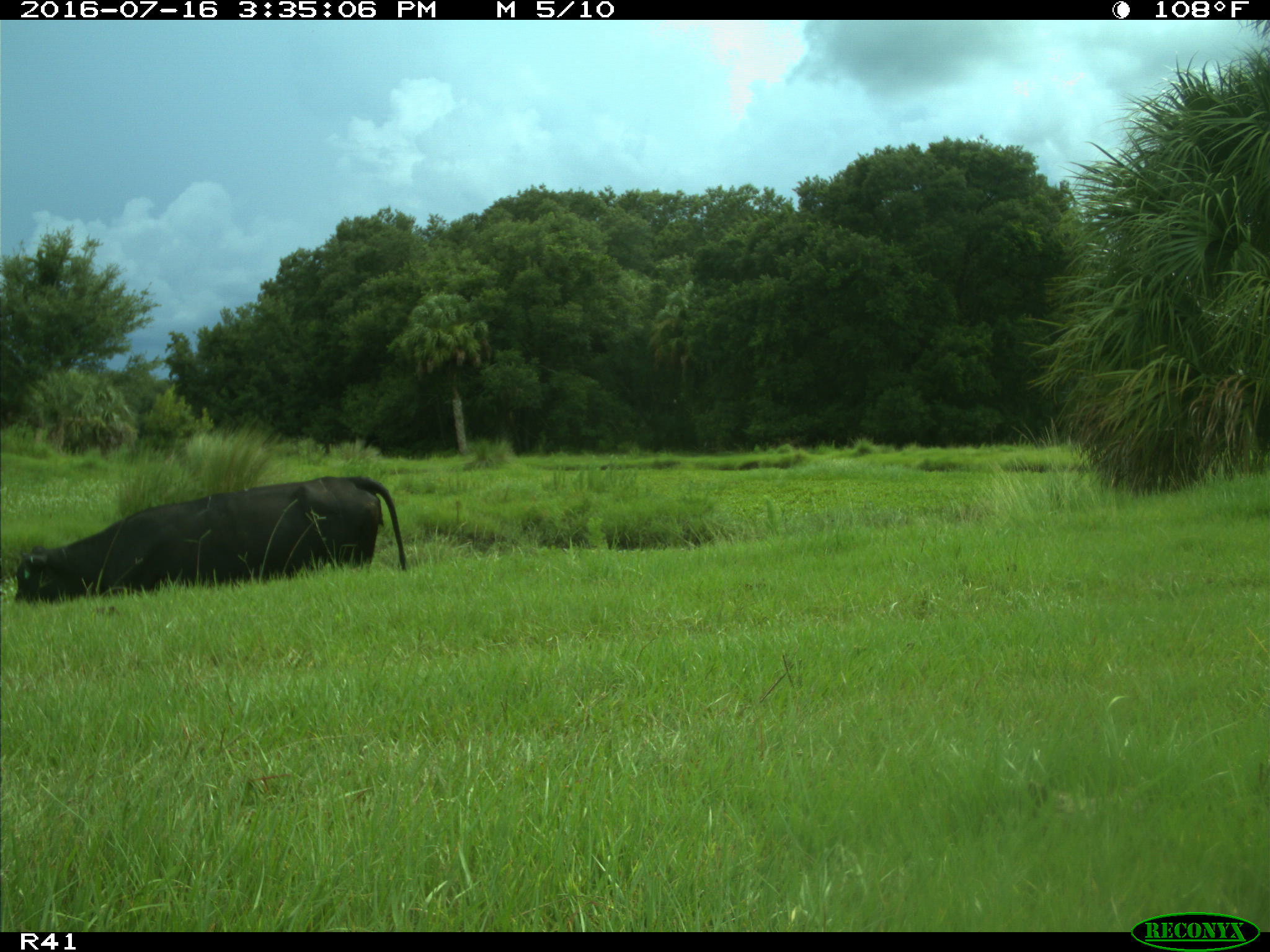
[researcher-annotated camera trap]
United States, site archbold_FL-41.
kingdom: Animalia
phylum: Chordata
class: Mammalia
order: Artiodactyla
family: Bovidae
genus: Bos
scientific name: Bos taurus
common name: domestic cow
Bos taurus (domestic cow).